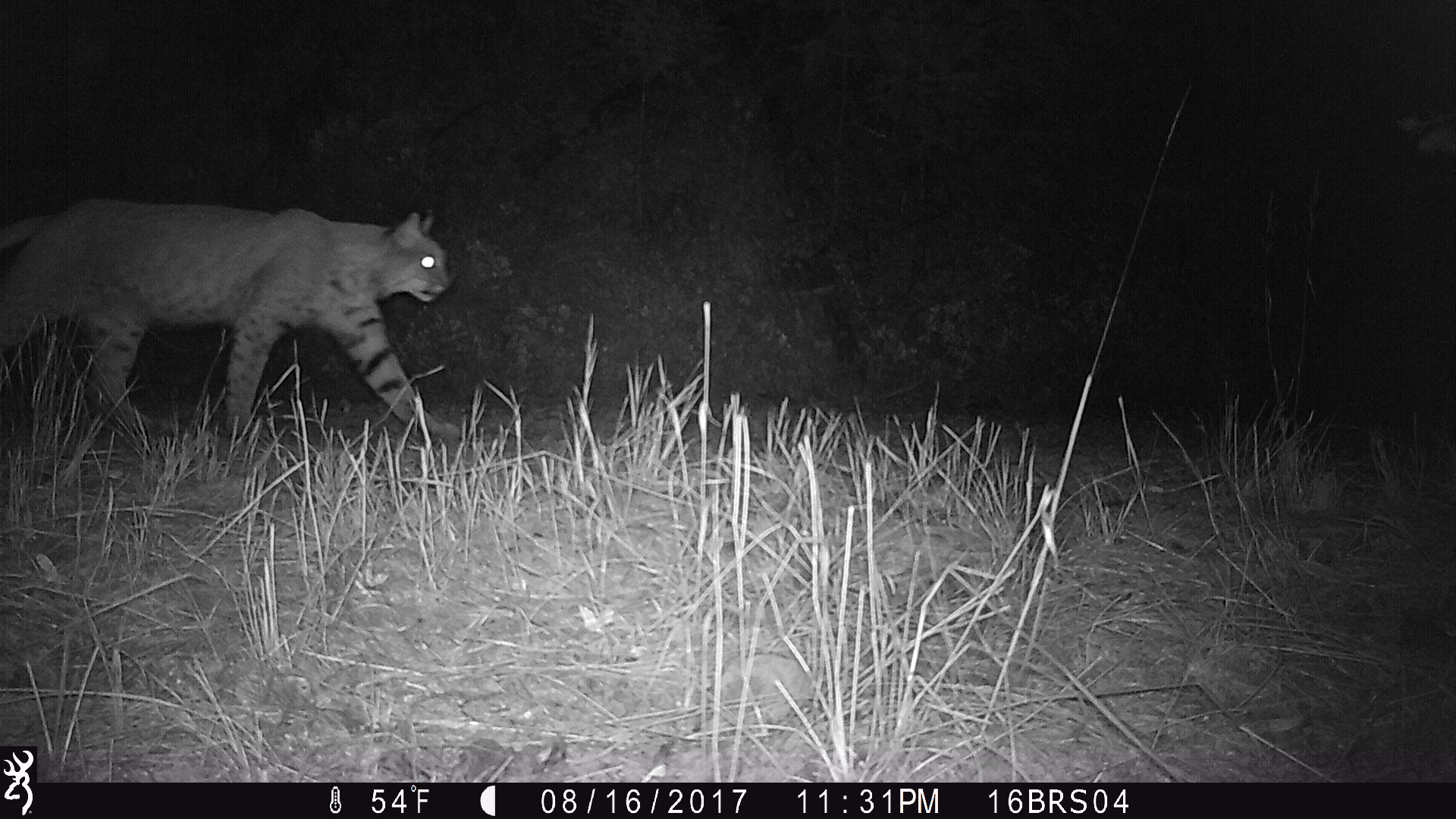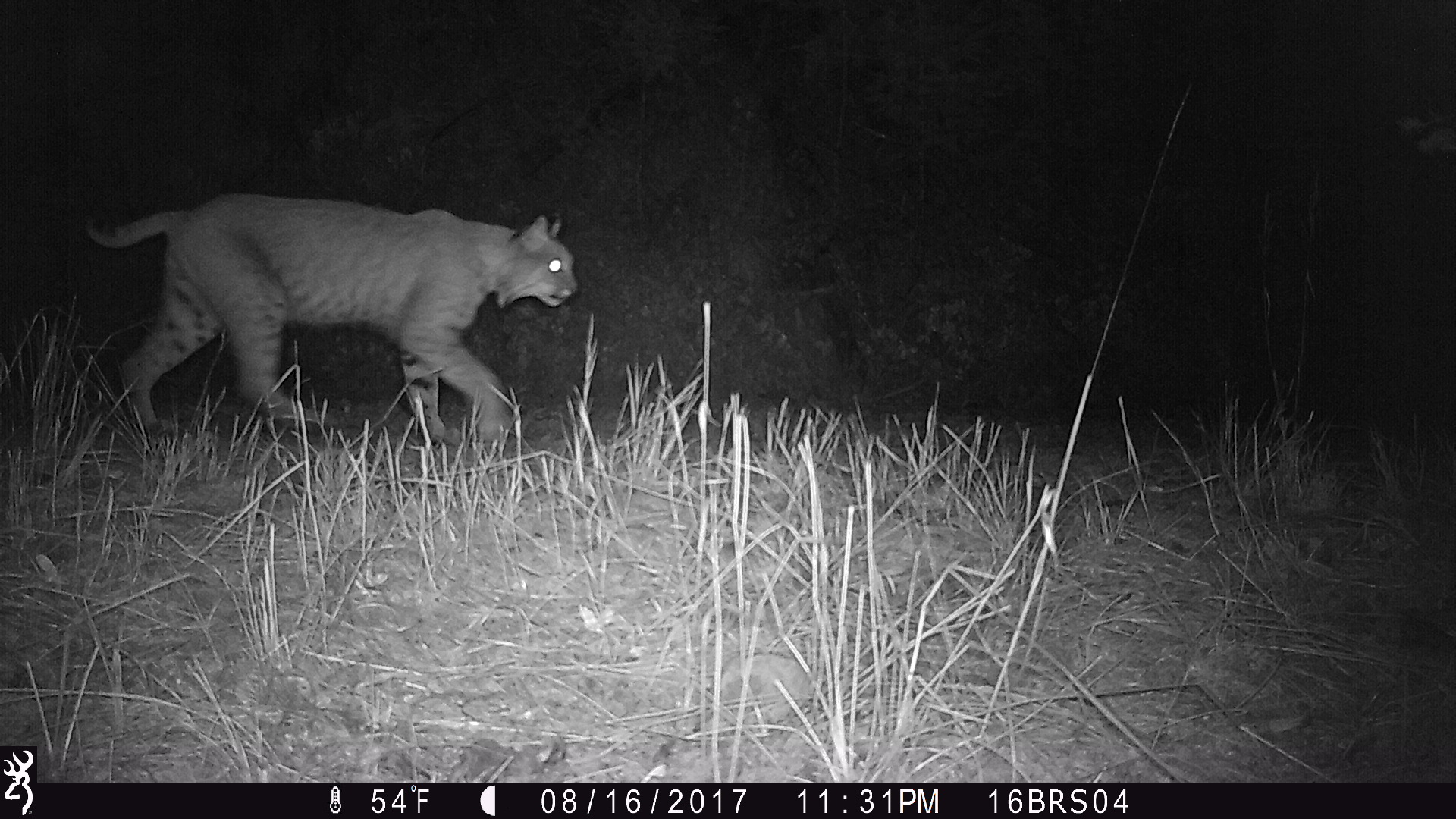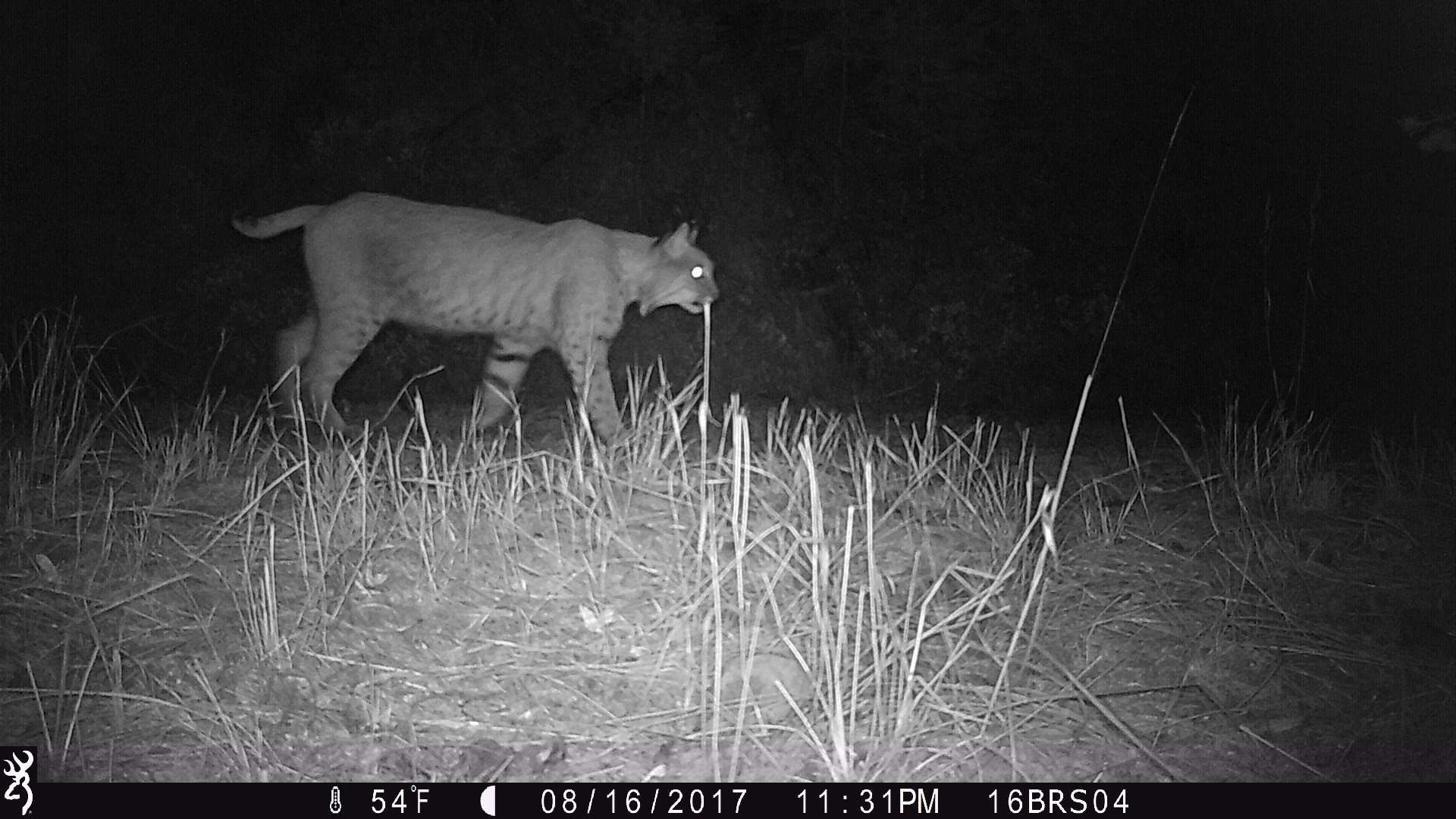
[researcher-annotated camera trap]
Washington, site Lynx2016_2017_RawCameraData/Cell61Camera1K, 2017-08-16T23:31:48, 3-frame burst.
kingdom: Animalia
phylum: Chordata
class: Mammalia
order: Carnivora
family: Felidae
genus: Lynx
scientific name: Lynx rufus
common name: bobcat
Lynx rufus (bobcat). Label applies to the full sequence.